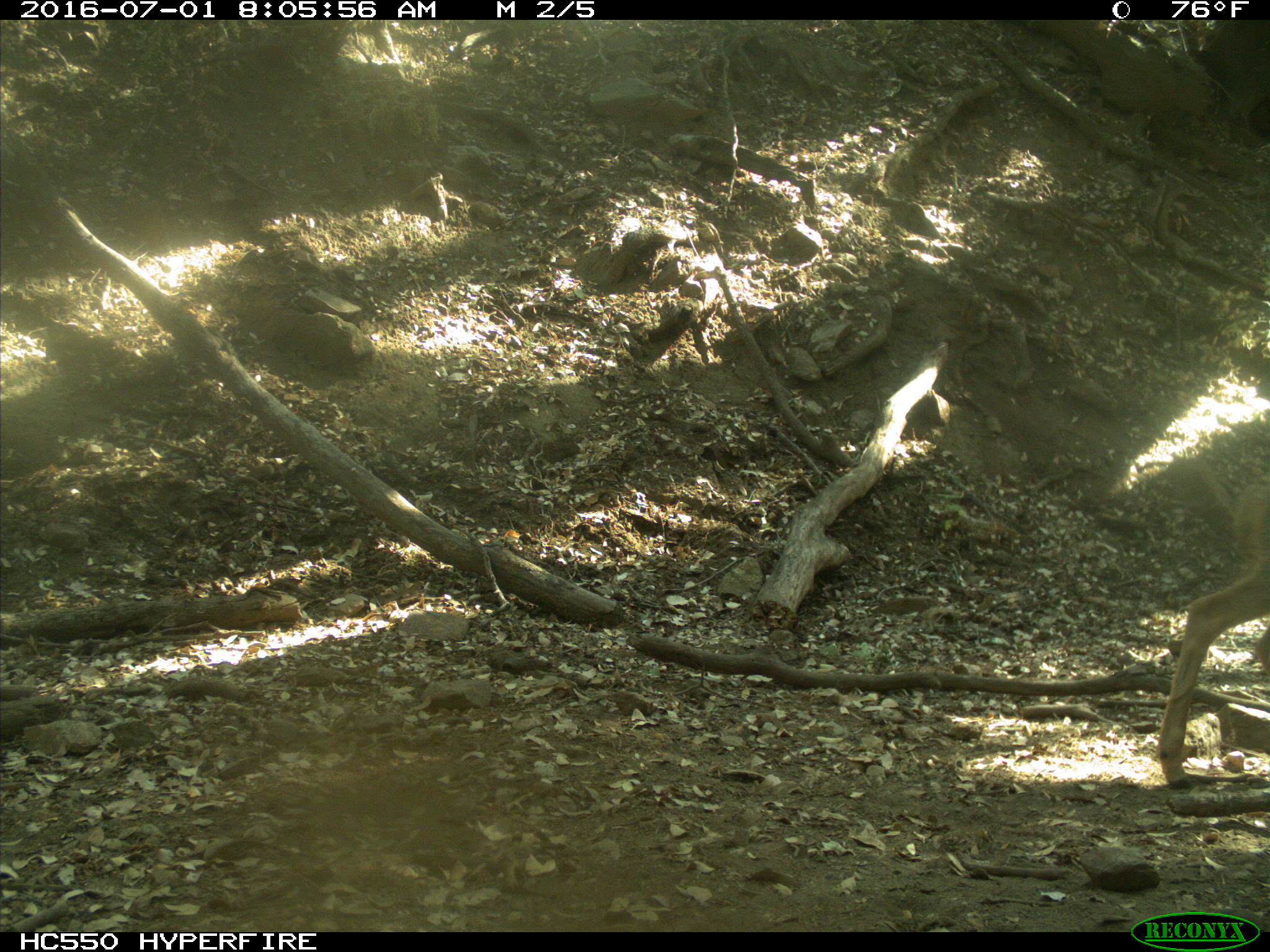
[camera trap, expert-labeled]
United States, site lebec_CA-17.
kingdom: Animalia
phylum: Chordata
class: Mammalia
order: Artiodactyla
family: Cervidae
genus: Odocoileus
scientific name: Odocoileus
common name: deer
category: unidentified deer